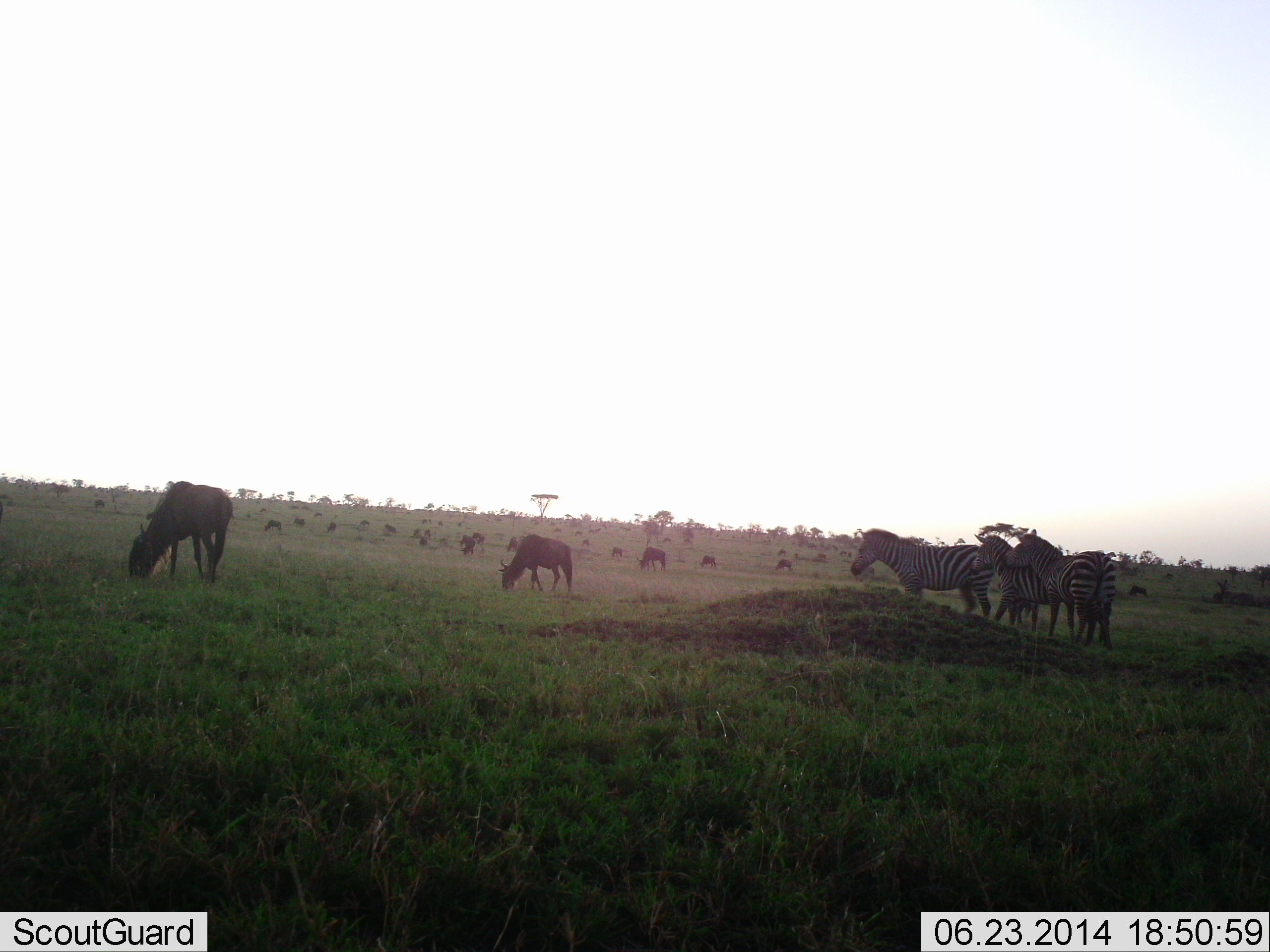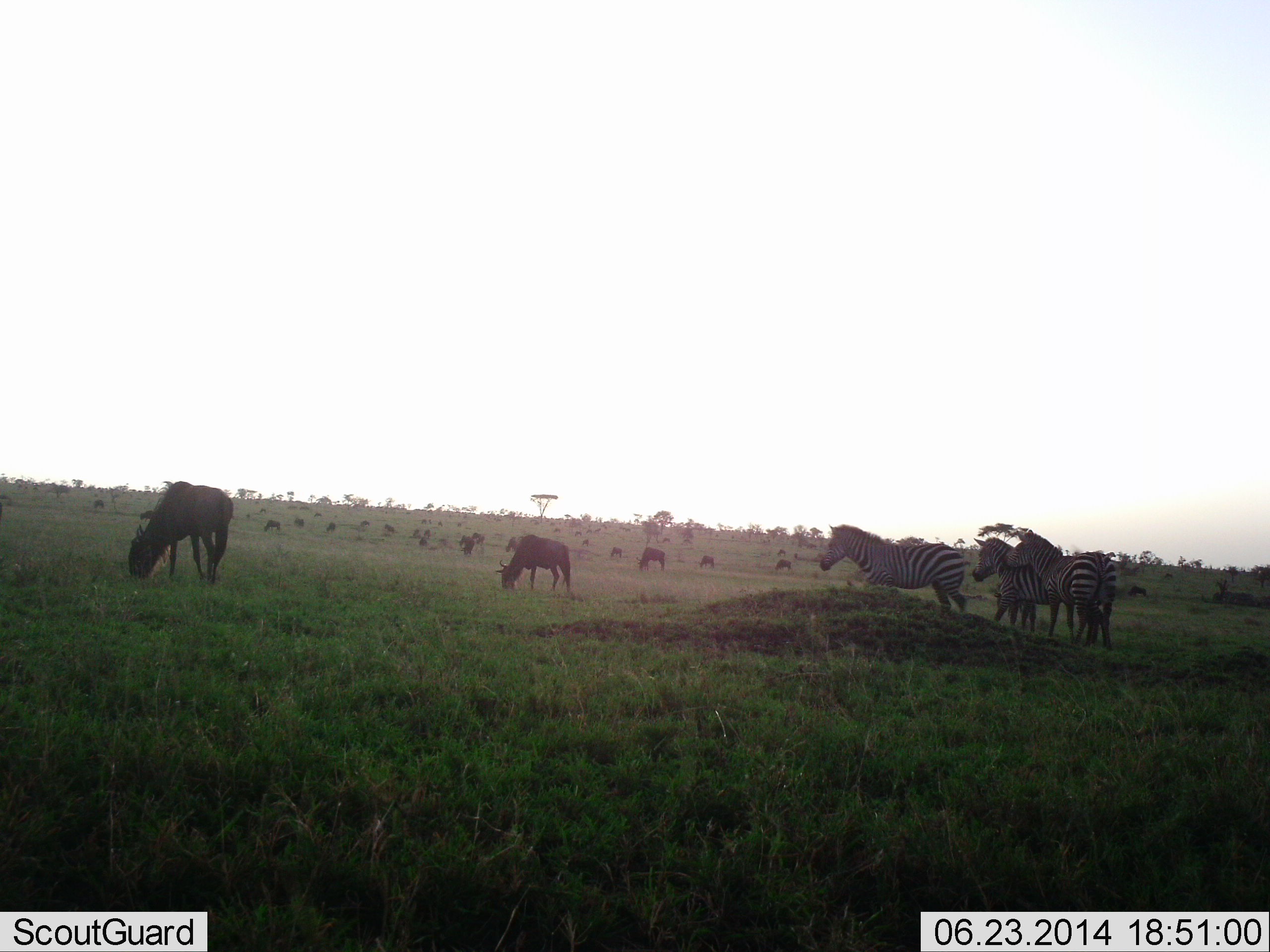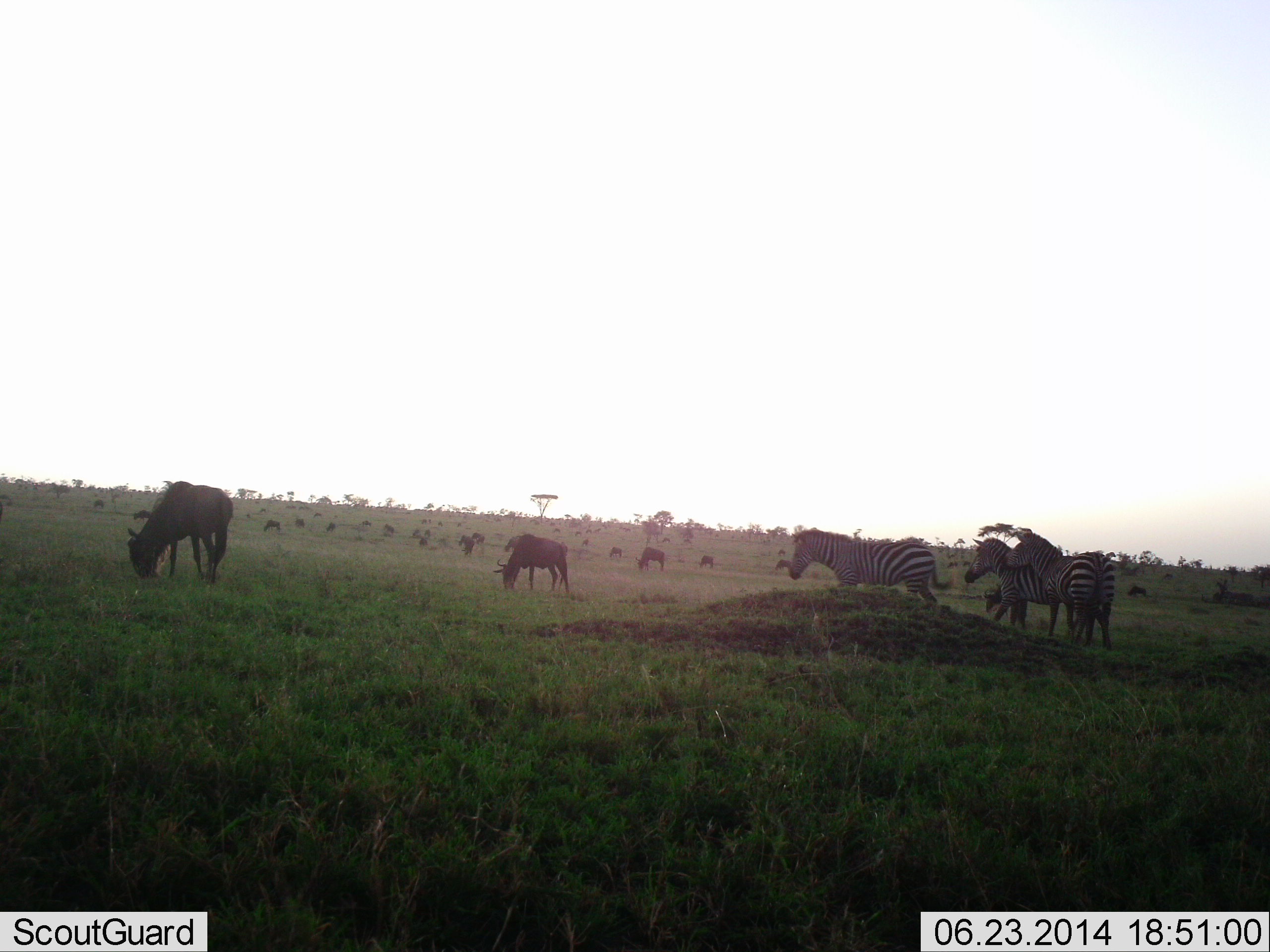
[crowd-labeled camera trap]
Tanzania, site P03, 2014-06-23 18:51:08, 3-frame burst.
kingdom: Animalia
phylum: Chordata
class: Mammalia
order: Artiodactyla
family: Bovidae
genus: Connochaetes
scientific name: Connochaetes taurinus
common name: blue wildebeest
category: wildebeest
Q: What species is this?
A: Wildebeest (blue wildebeest) (Connochaetes taurinus).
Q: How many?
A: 11-50.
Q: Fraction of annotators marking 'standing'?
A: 50%.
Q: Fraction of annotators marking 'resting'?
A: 0%.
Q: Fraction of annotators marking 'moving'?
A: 10%.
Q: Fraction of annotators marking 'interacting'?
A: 0%.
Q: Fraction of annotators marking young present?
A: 0%.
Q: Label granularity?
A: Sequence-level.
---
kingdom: Animalia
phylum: Chordata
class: Mammalia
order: Perissodactyla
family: Equidae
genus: Equus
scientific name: Equus quagga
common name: plains zebra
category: zebra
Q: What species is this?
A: Zebra (plains zebra) (Equus quagga).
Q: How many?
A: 3.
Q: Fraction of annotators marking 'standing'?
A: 58%.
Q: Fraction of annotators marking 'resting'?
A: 0%.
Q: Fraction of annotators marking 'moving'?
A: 42%.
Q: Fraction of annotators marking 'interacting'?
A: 8%.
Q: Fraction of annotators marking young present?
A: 0%.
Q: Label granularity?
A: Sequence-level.